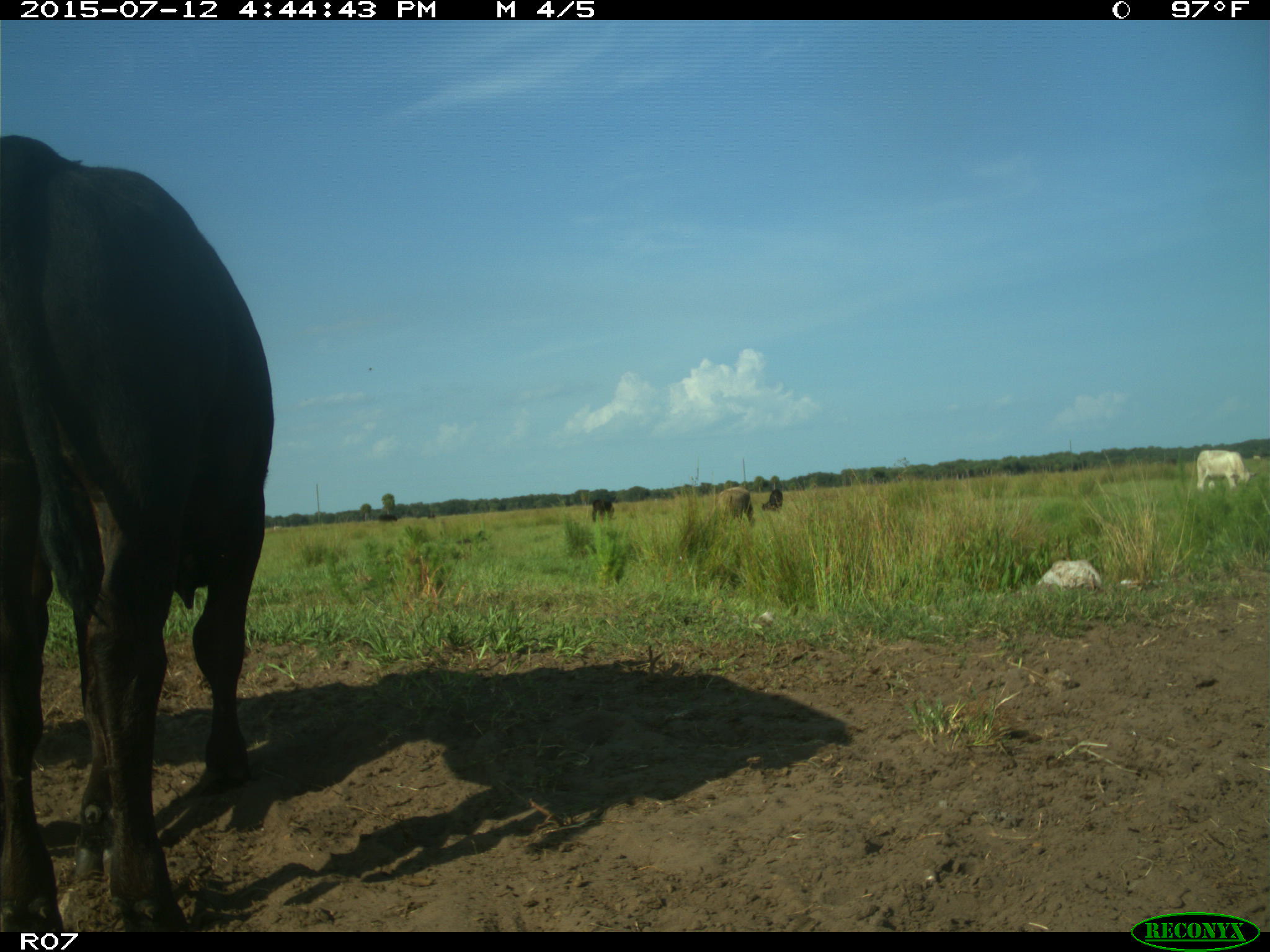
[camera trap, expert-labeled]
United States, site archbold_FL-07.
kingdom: Animalia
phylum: Chordata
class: Mammalia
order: Artiodactyla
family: Bovidae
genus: Bos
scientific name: Bos taurus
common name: domestic cow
Bos taurus (domestic cow).